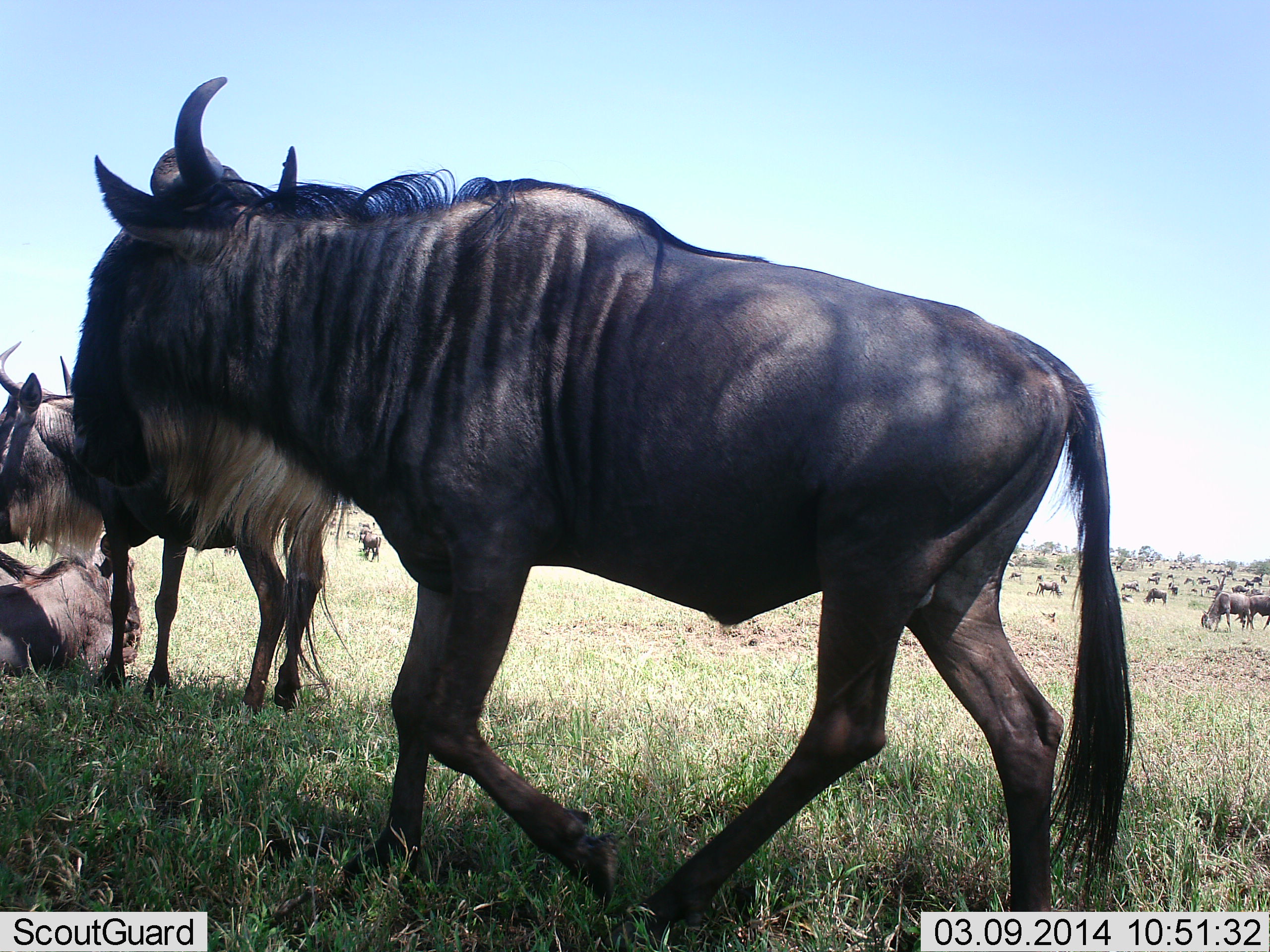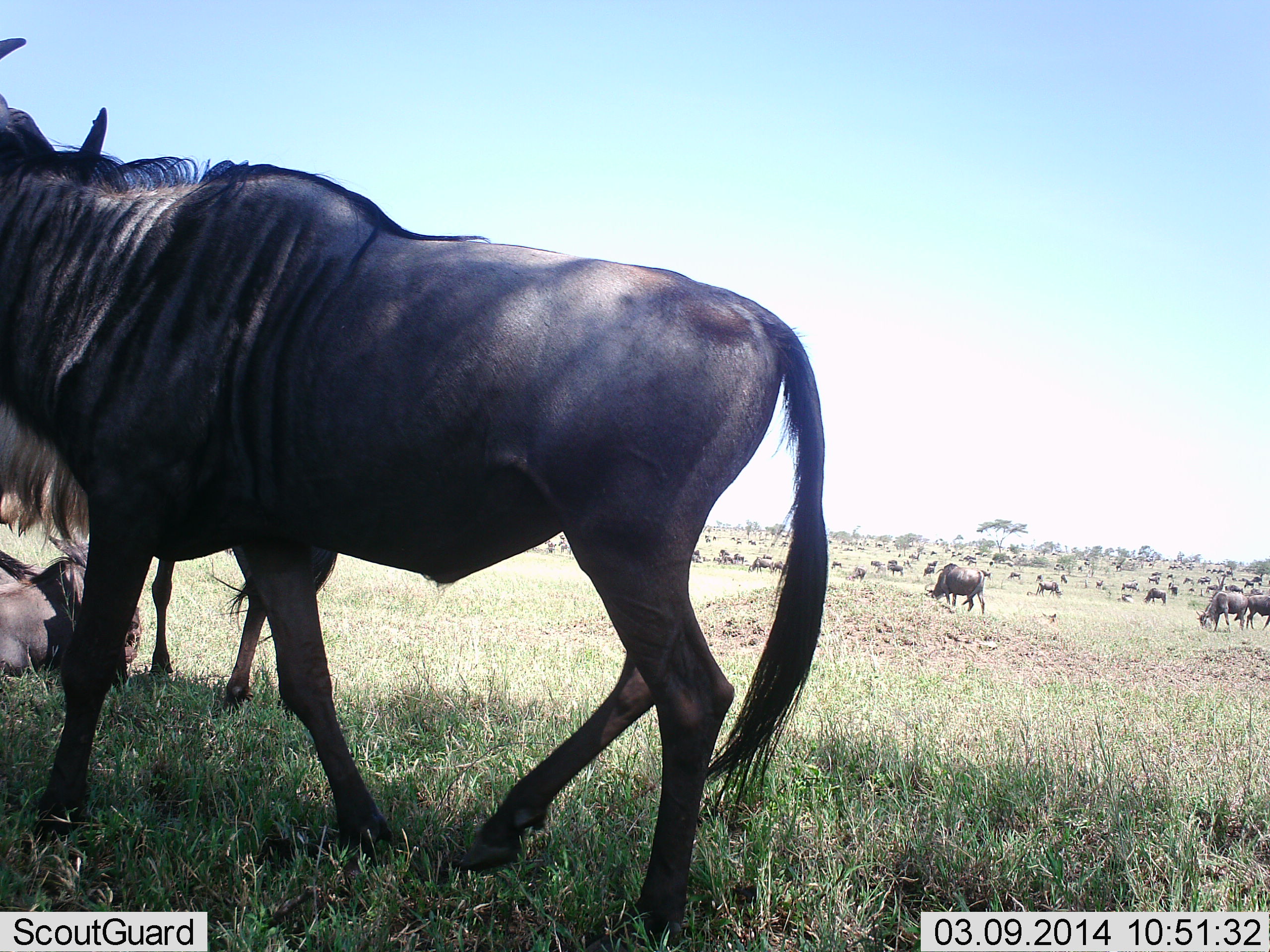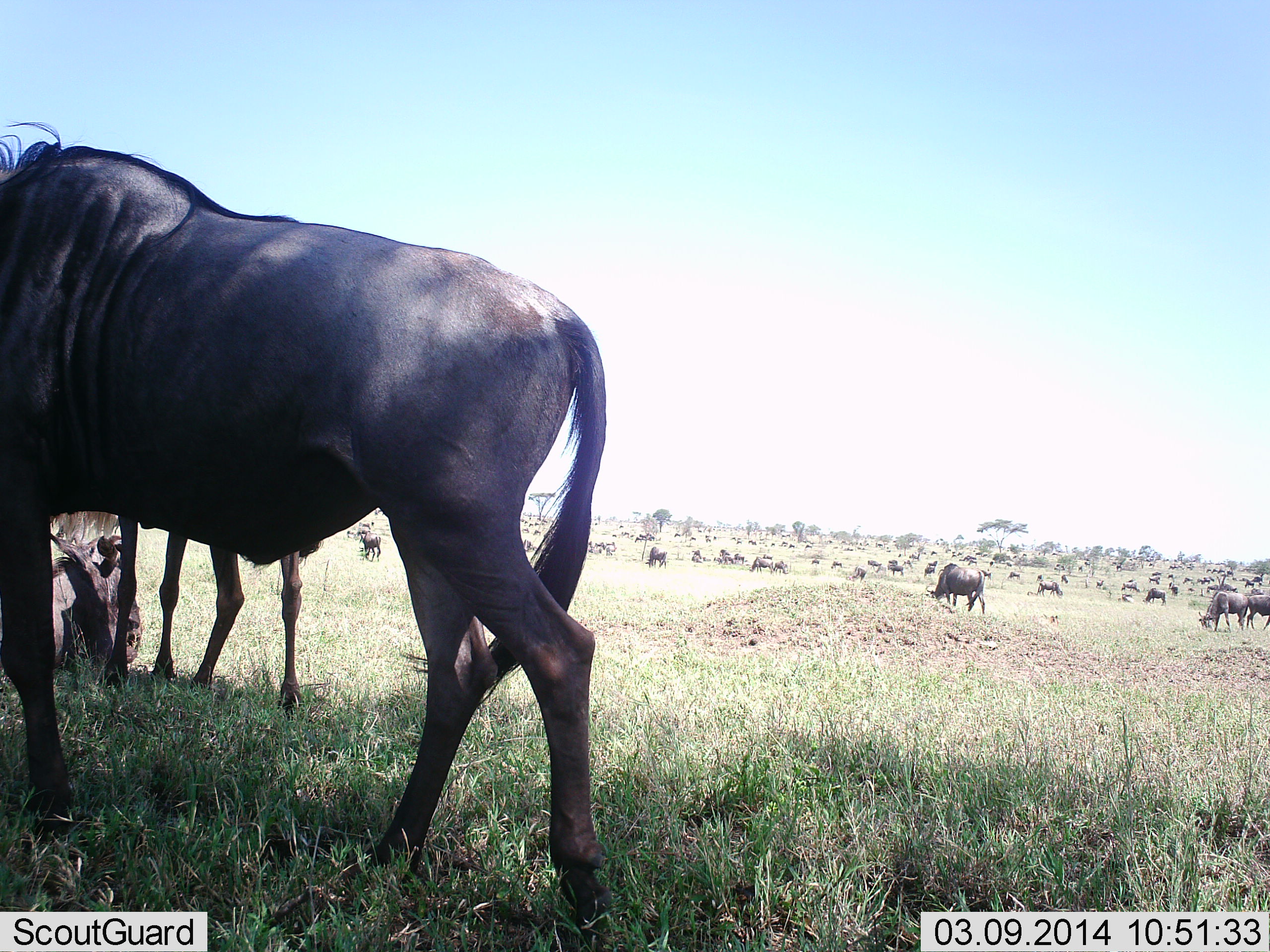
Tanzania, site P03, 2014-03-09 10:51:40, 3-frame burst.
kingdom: Animalia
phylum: Chordata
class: Mammalia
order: Artiodactyla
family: Bovidae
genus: Connochaetes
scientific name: Connochaetes taurinus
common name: blue wildebeest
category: wildebeest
Wildebeest (blue wildebeest) (Connochaetes taurinus), count 51+. Behavior (volunteer vote fractions): standing 50%, resting 50%, moving 100%, interacting 10%. Young present (vote fraction): 10%. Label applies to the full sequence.